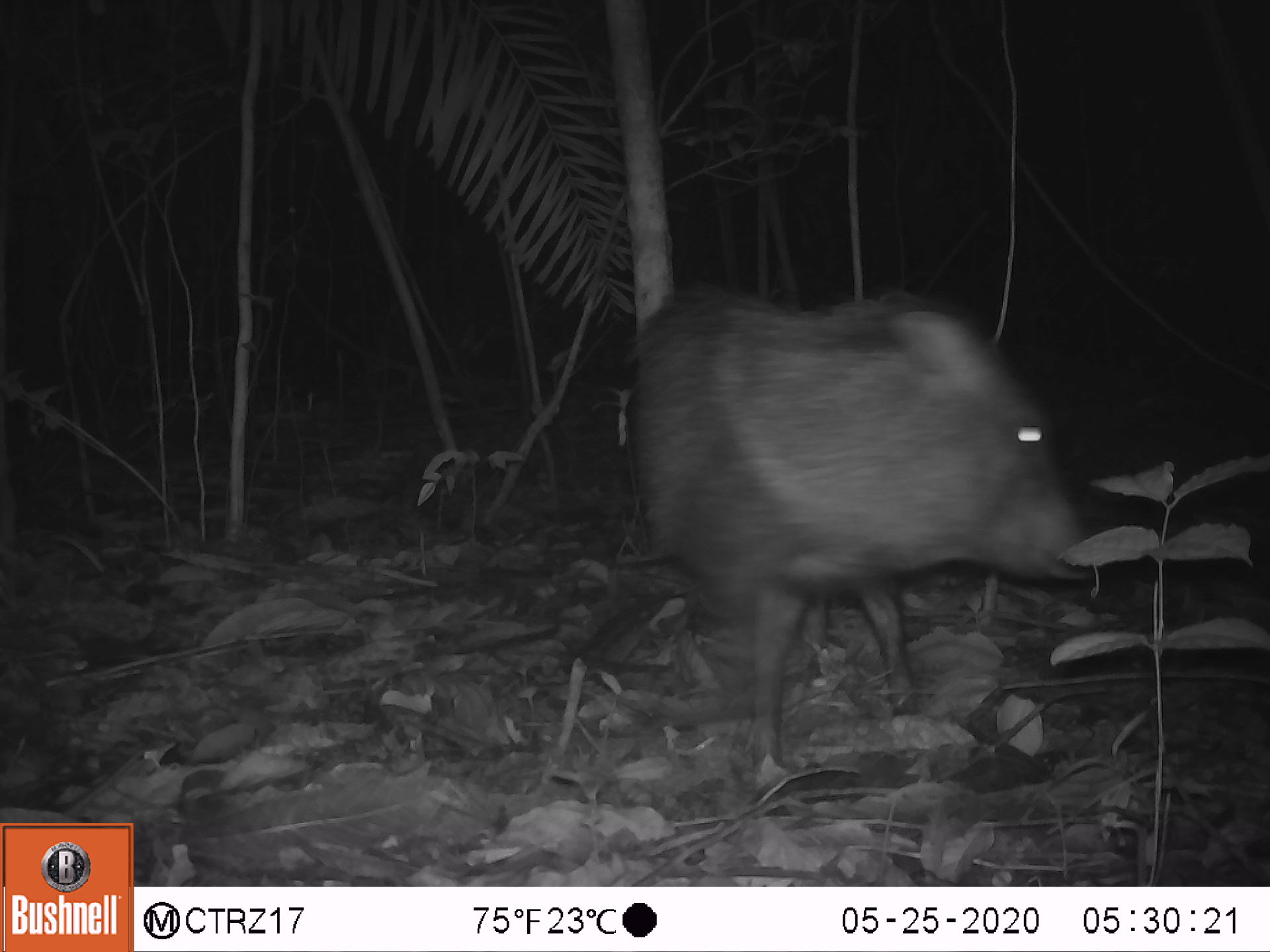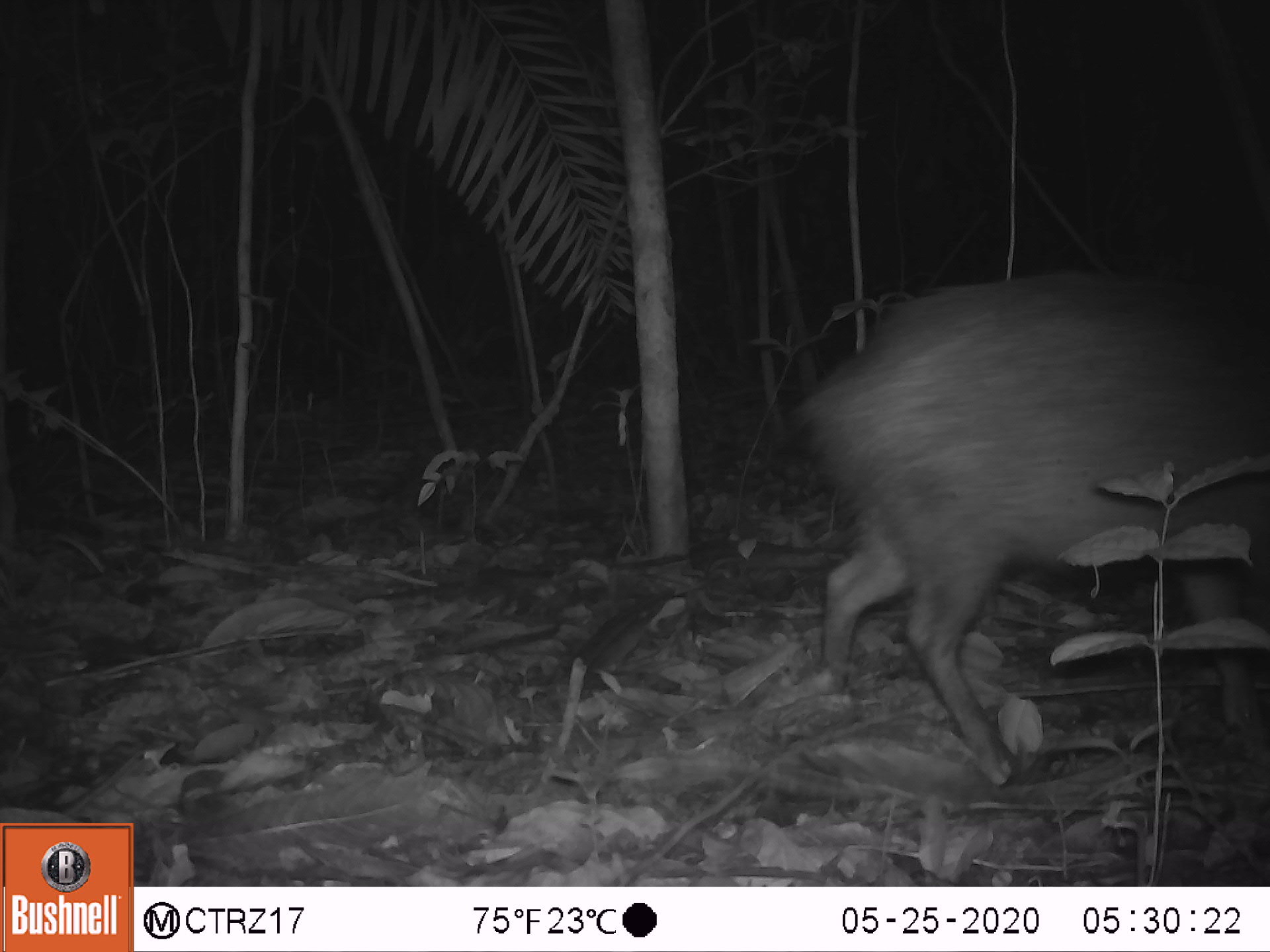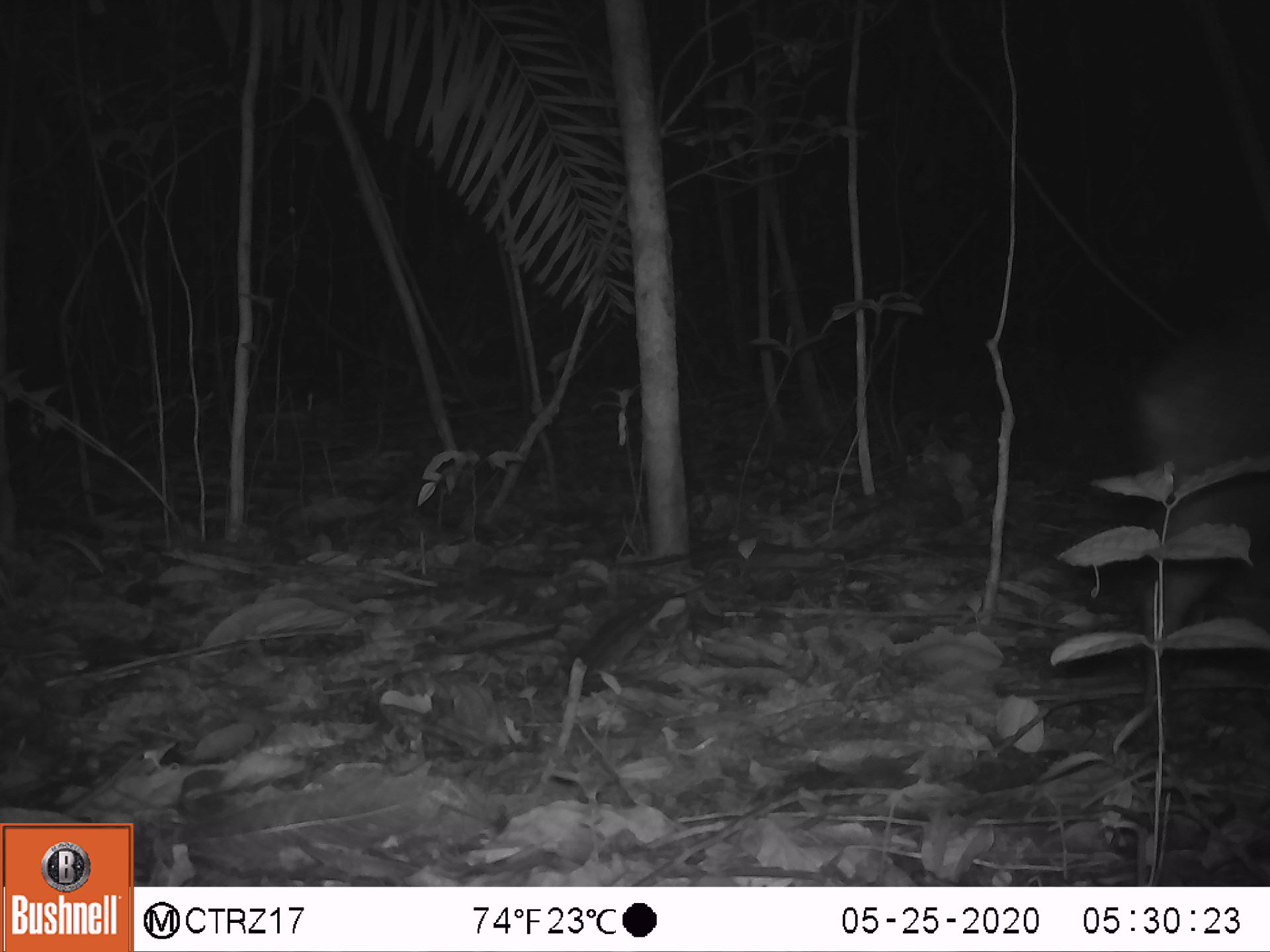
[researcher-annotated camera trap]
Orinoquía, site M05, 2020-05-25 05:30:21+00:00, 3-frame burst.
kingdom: Animalia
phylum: Chordata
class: Mammalia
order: Artiodactyla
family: Tayassuidae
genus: Pecari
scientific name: Pecari tajacu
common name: collared peccary